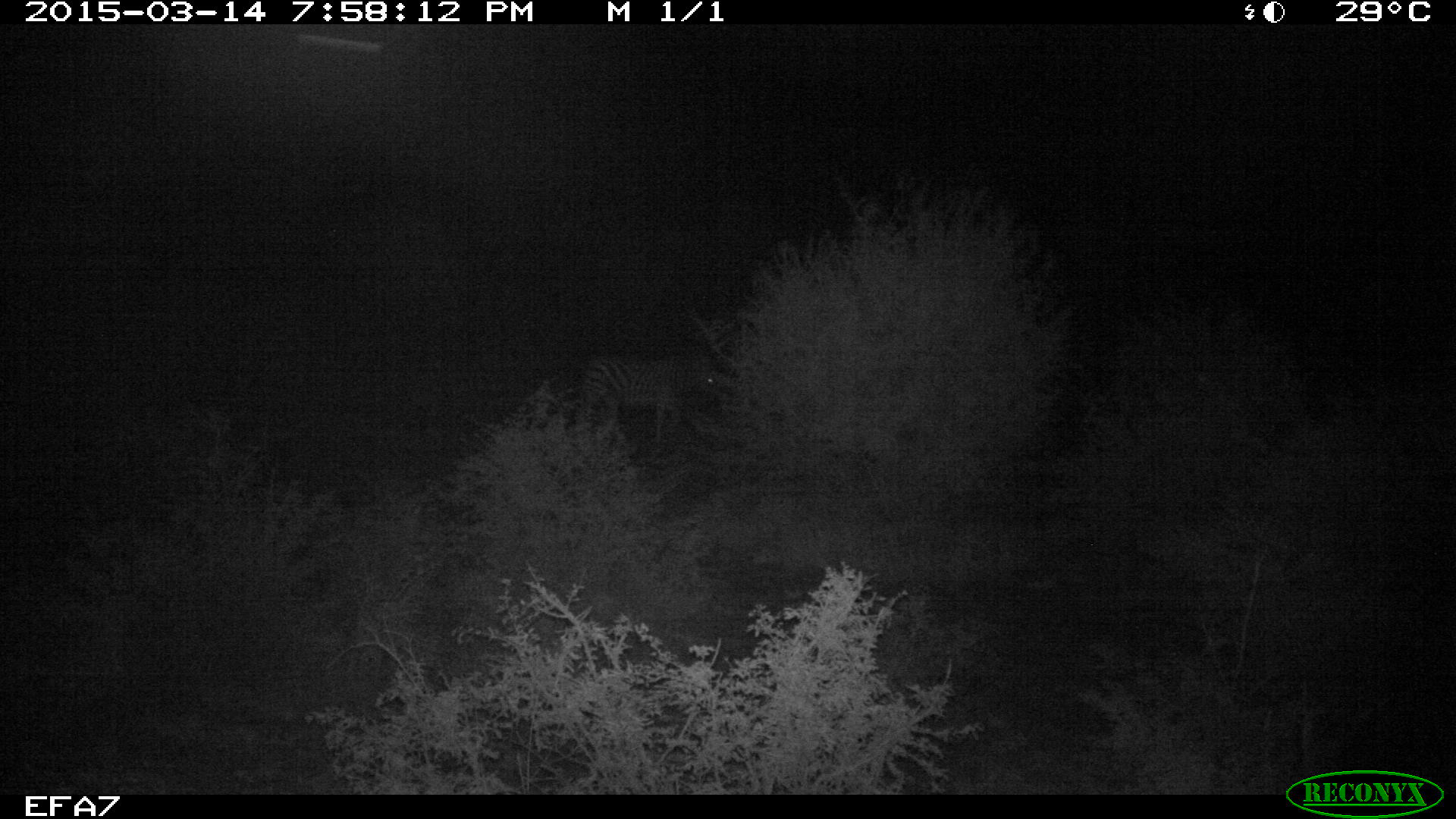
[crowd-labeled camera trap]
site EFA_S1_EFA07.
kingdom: Animalia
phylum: Chordata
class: Mammalia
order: Perissodactyla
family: Equidae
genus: Equus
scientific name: Equus quagga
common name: plains zebra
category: zebraplains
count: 1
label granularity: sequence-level